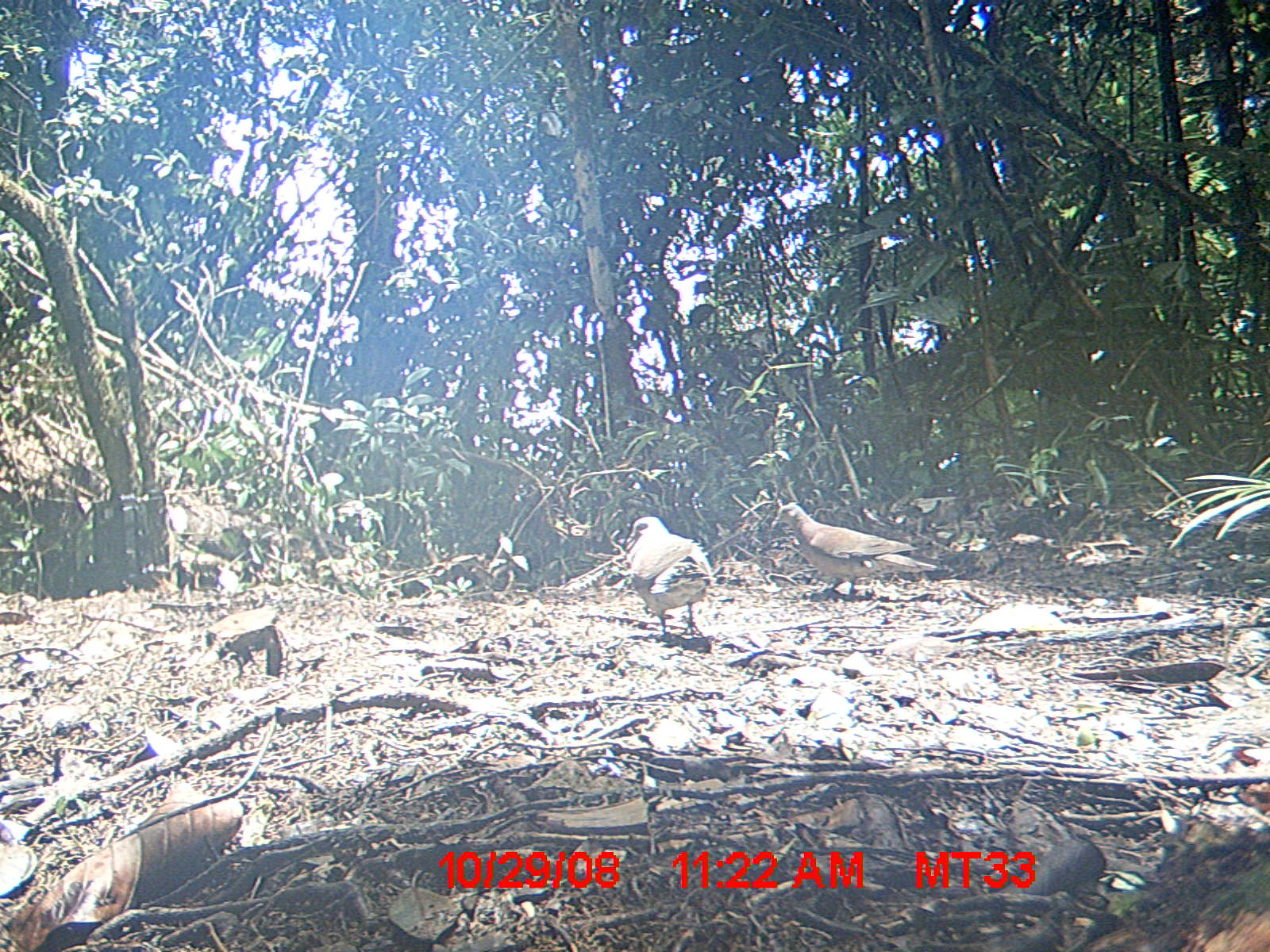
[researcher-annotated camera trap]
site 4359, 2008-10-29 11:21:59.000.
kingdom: Animalia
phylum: Chordata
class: Aves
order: Columbiformes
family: Columbidae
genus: Streptopelia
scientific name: Streptopelia picturata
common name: madagascar turtle-dove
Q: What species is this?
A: Streptopelia picturata (madagascar turtle-dove).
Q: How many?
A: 2.